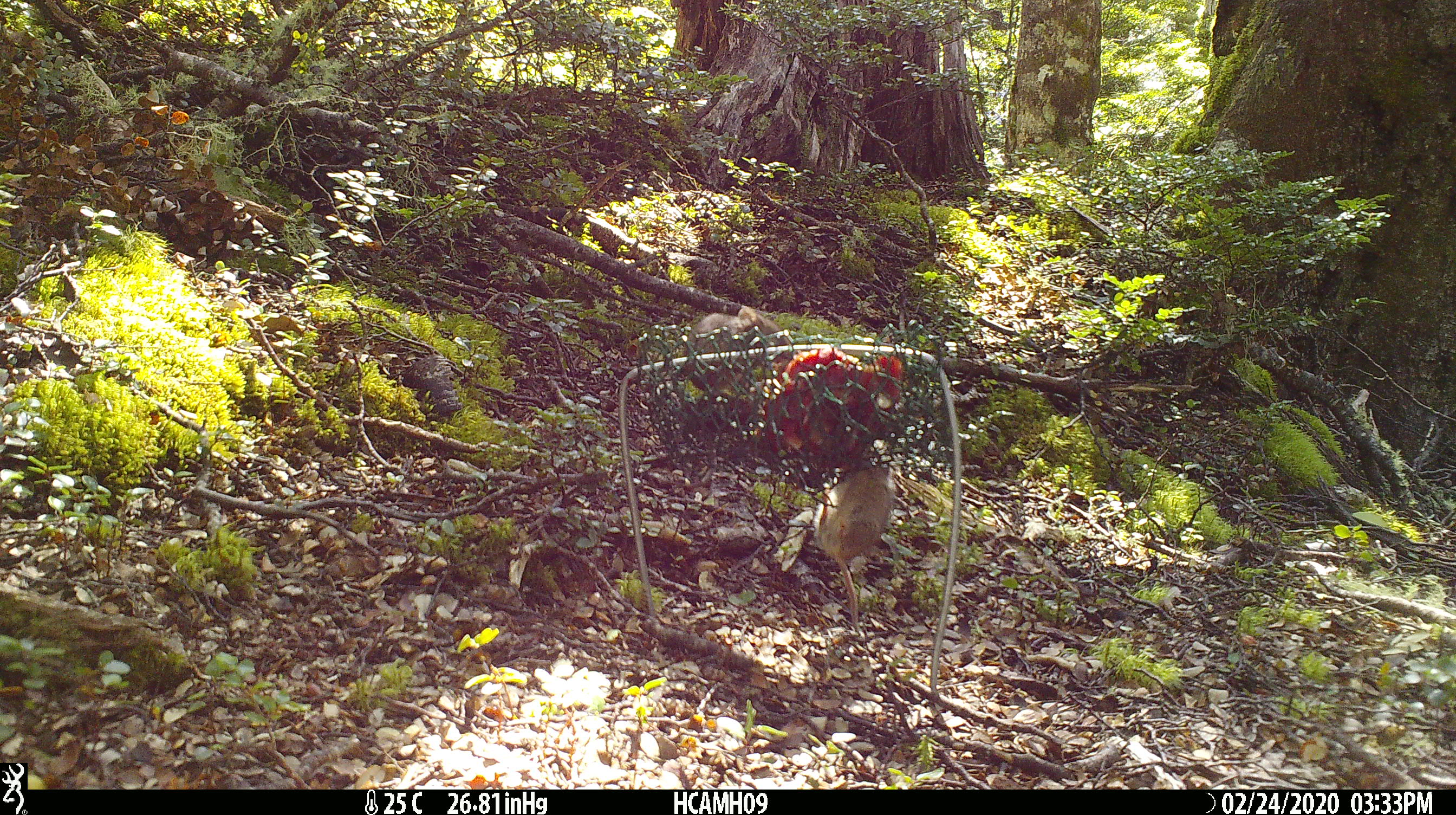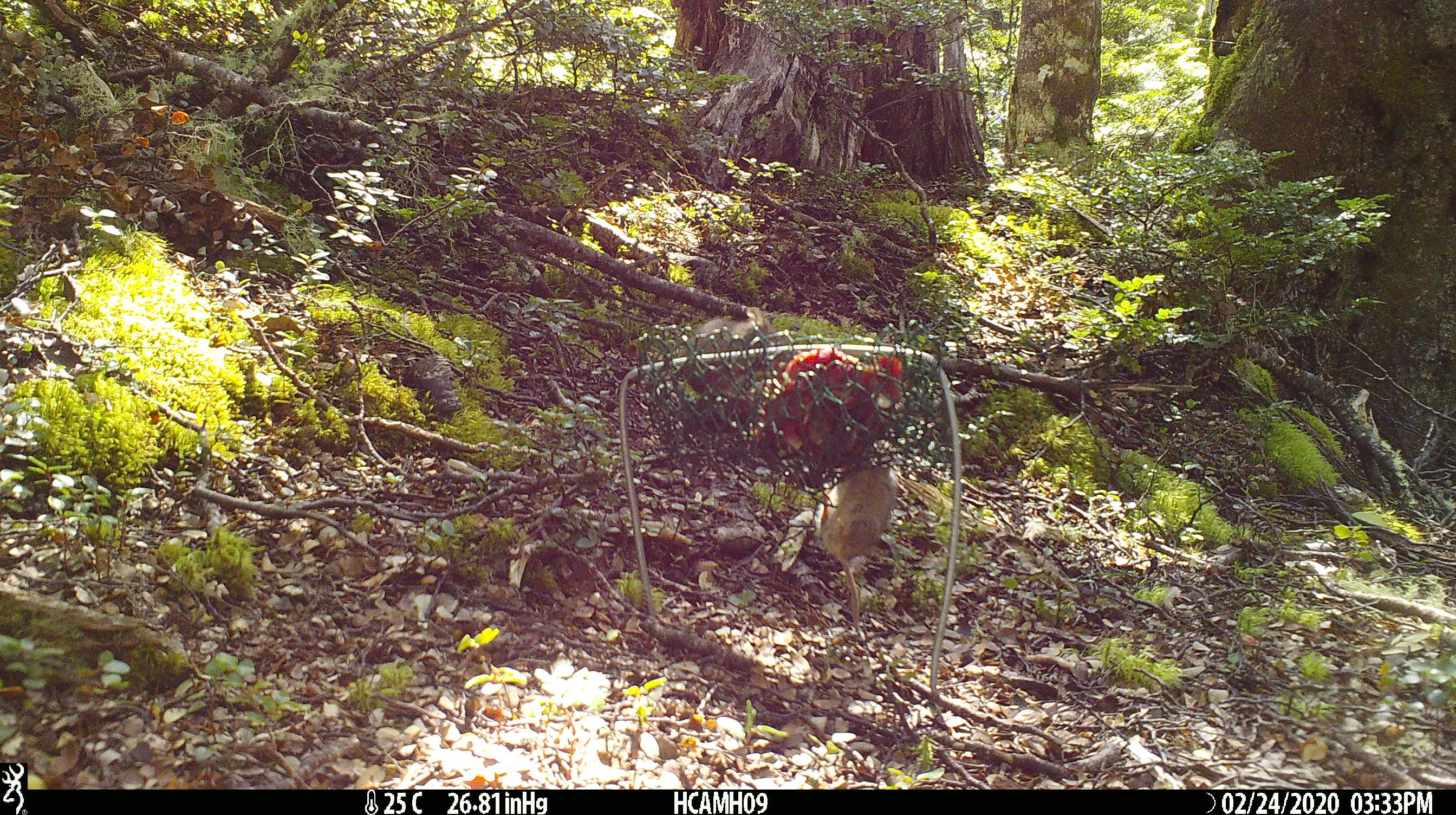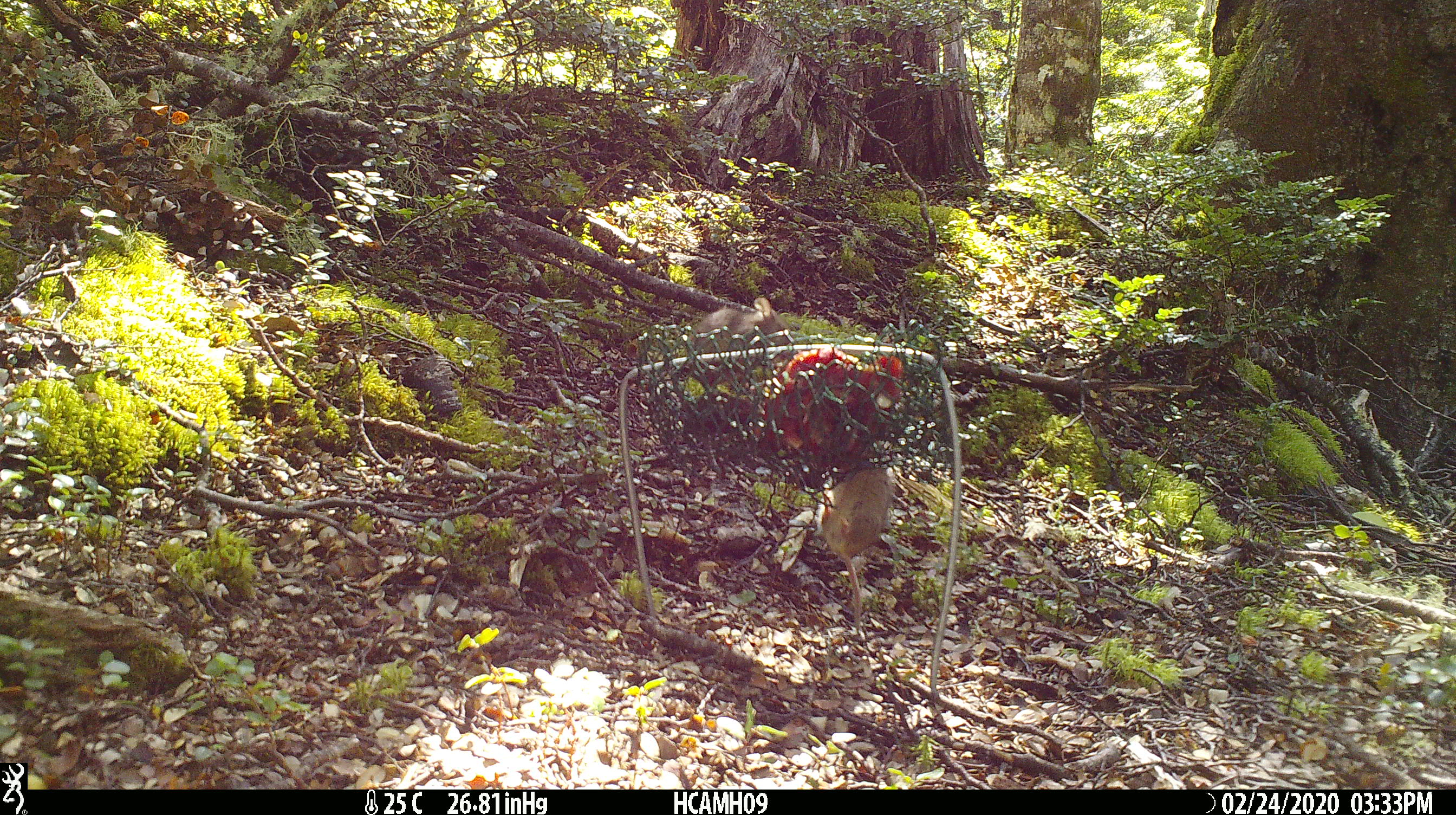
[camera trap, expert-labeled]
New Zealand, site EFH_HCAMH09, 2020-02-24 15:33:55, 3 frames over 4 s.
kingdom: Animalia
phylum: Chordata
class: Mammalia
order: Rodentia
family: Muridae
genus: Mus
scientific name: Mus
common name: mouse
Mouse (Mus).